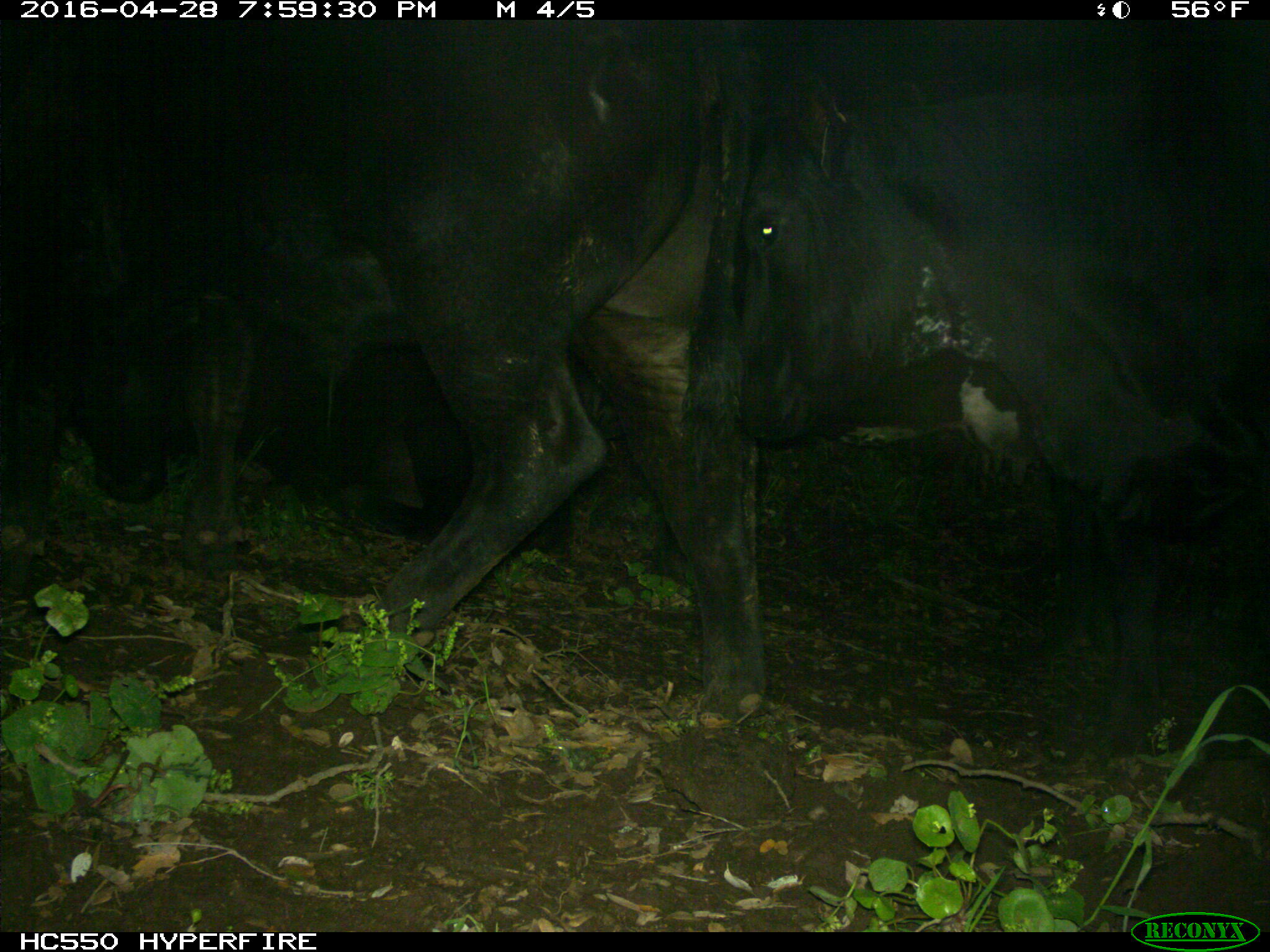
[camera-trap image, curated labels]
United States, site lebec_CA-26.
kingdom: Animalia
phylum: Chordata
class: Mammalia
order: Artiodactyla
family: Bovidae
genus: Bos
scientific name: Bos taurus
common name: domestic cow